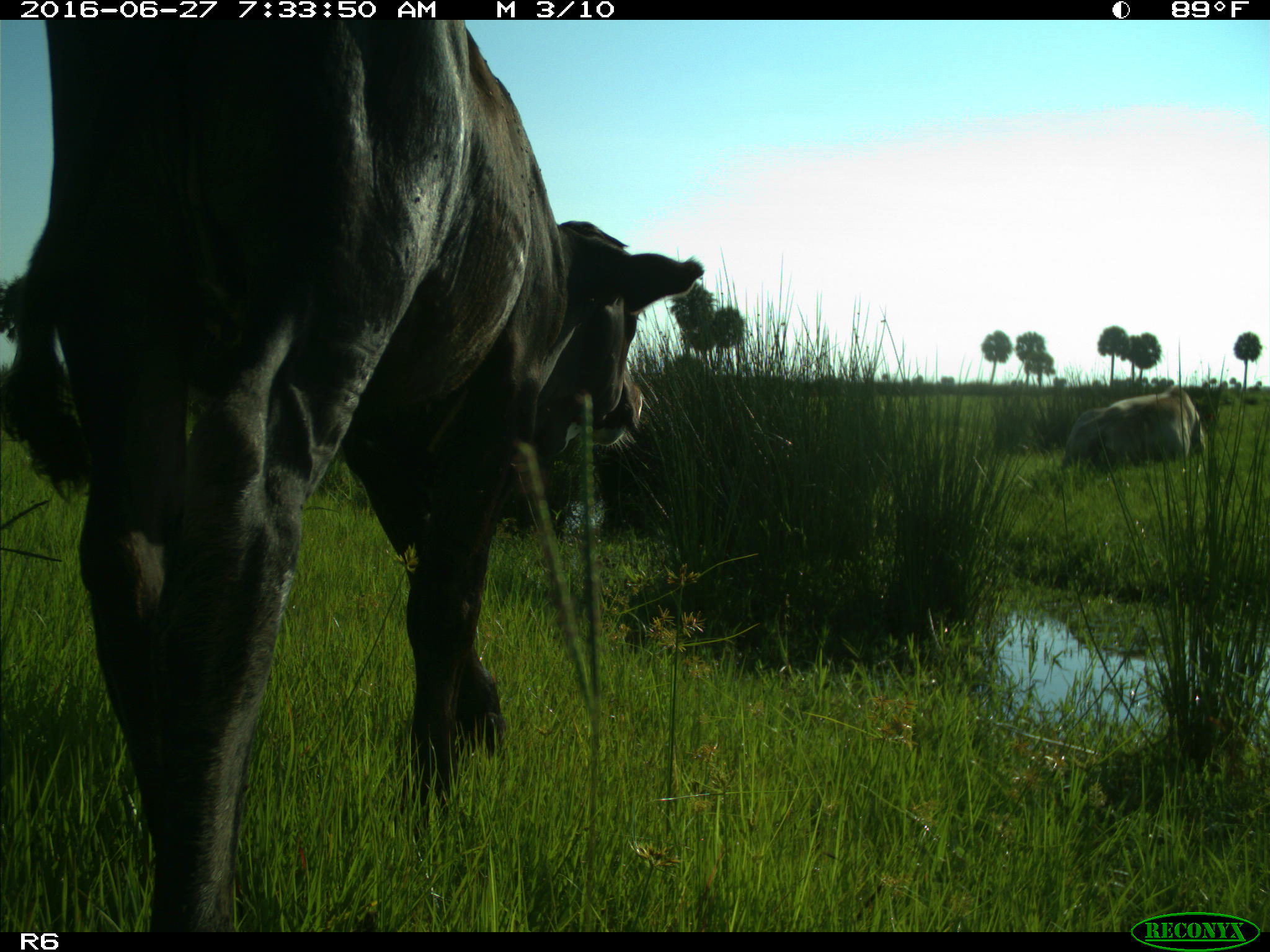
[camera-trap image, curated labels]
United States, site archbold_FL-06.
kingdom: Animalia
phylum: Chordata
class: Mammalia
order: Artiodactyla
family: Bovidae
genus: Bos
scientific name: Bos taurus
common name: domestic cow